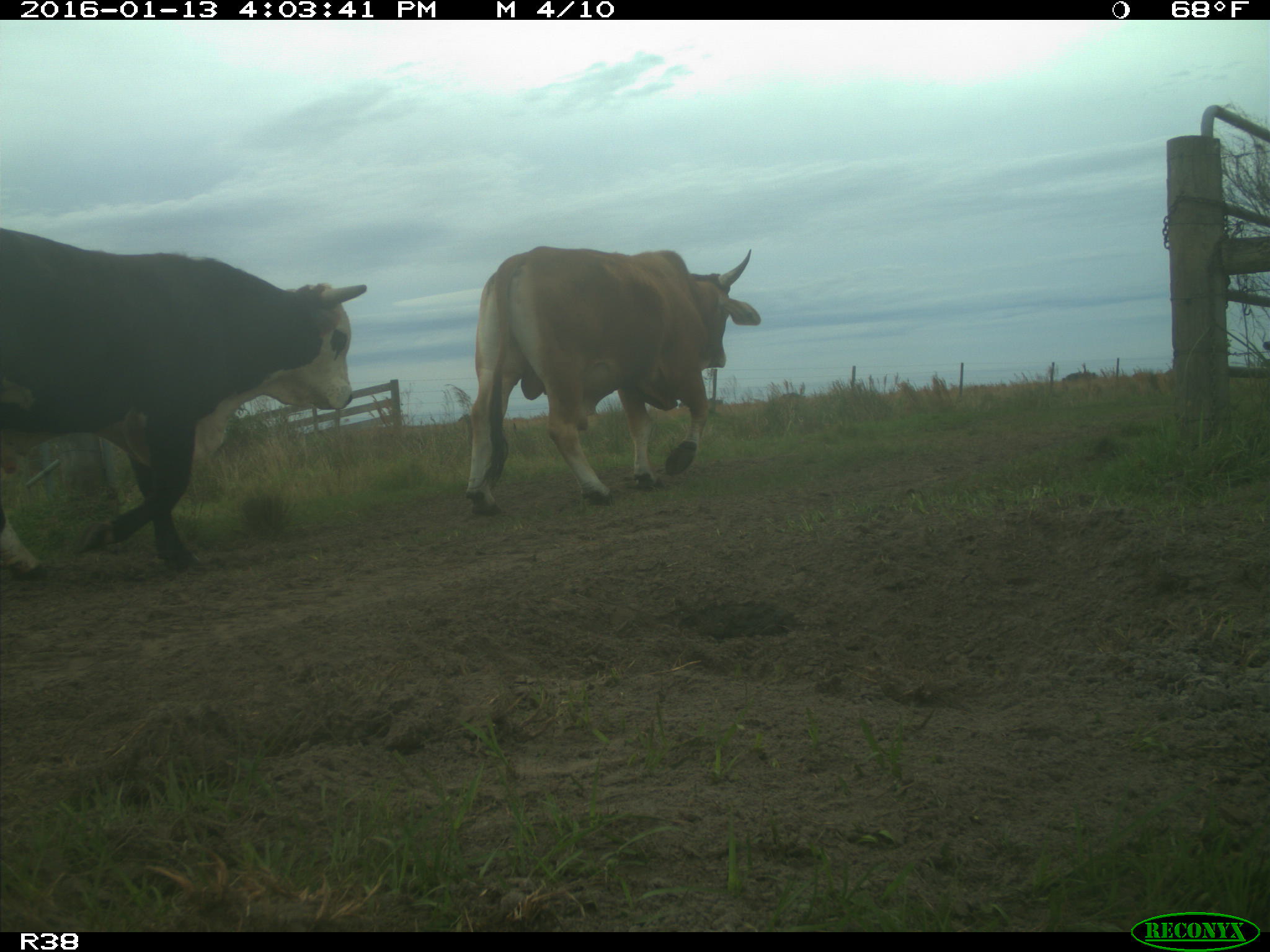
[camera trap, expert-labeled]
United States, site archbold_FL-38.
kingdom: Animalia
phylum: Chordata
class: Mammalia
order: Artiodactyla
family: Bovidae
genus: Bos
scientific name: Bos taurus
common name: domestic cow